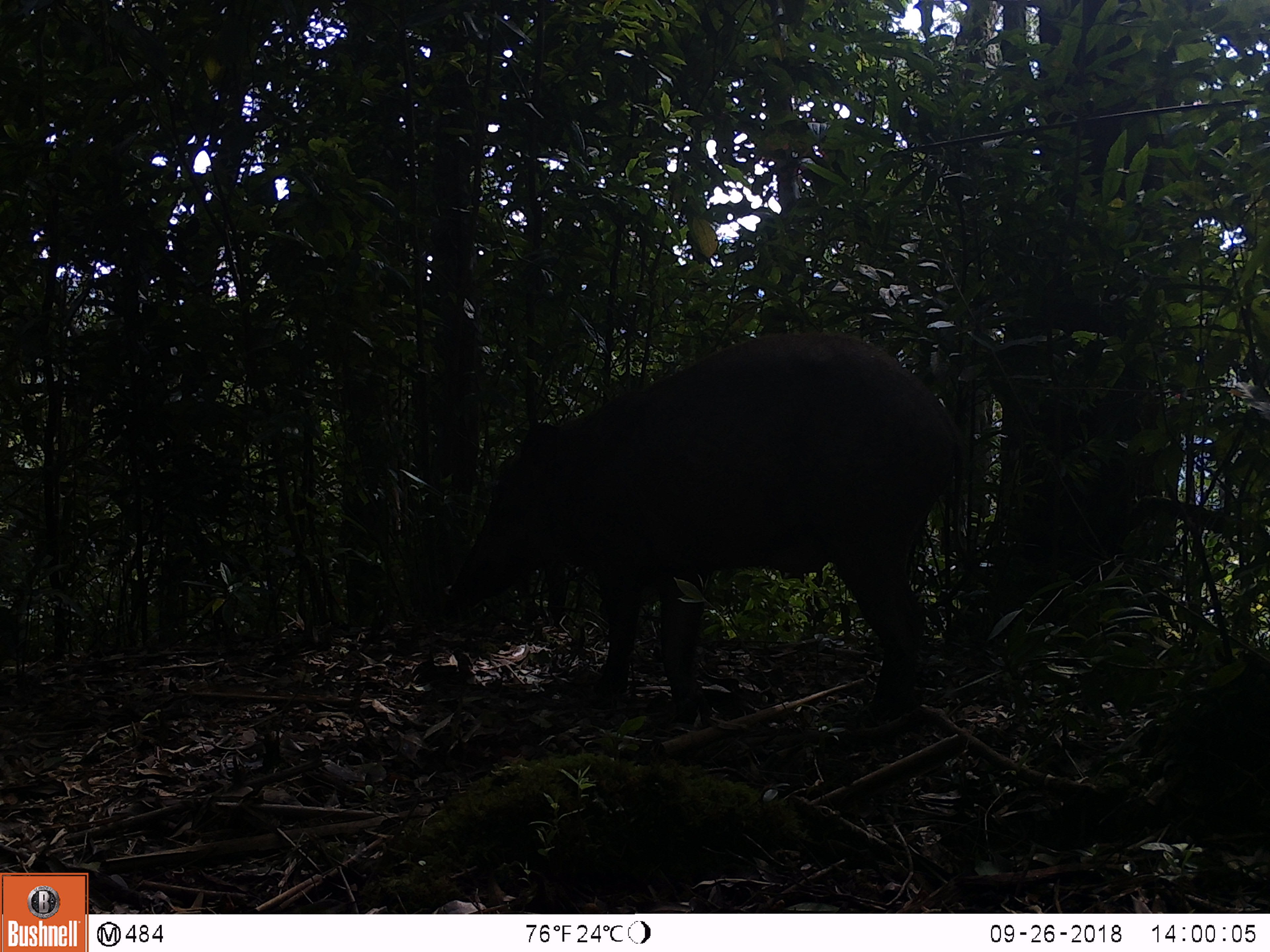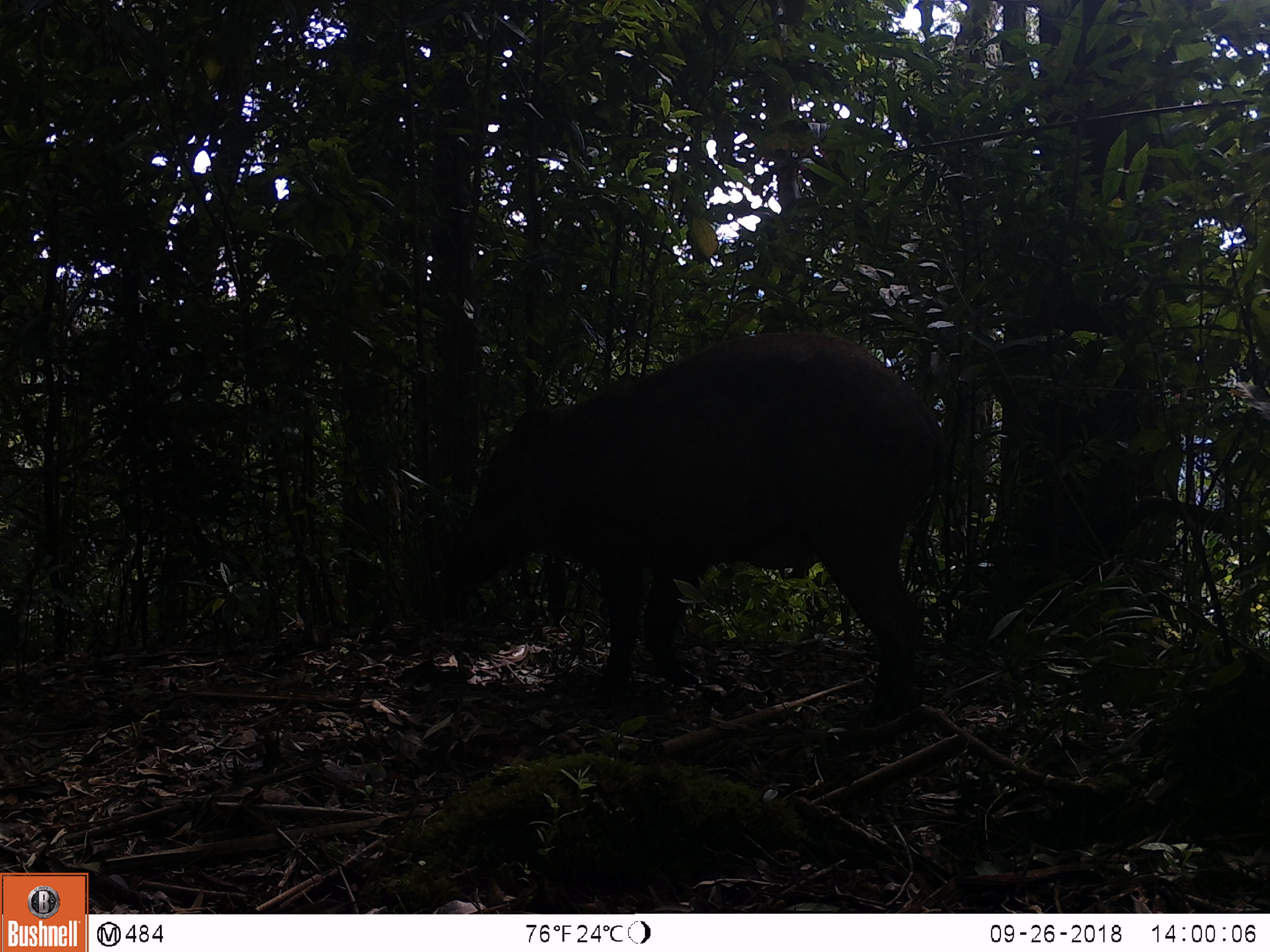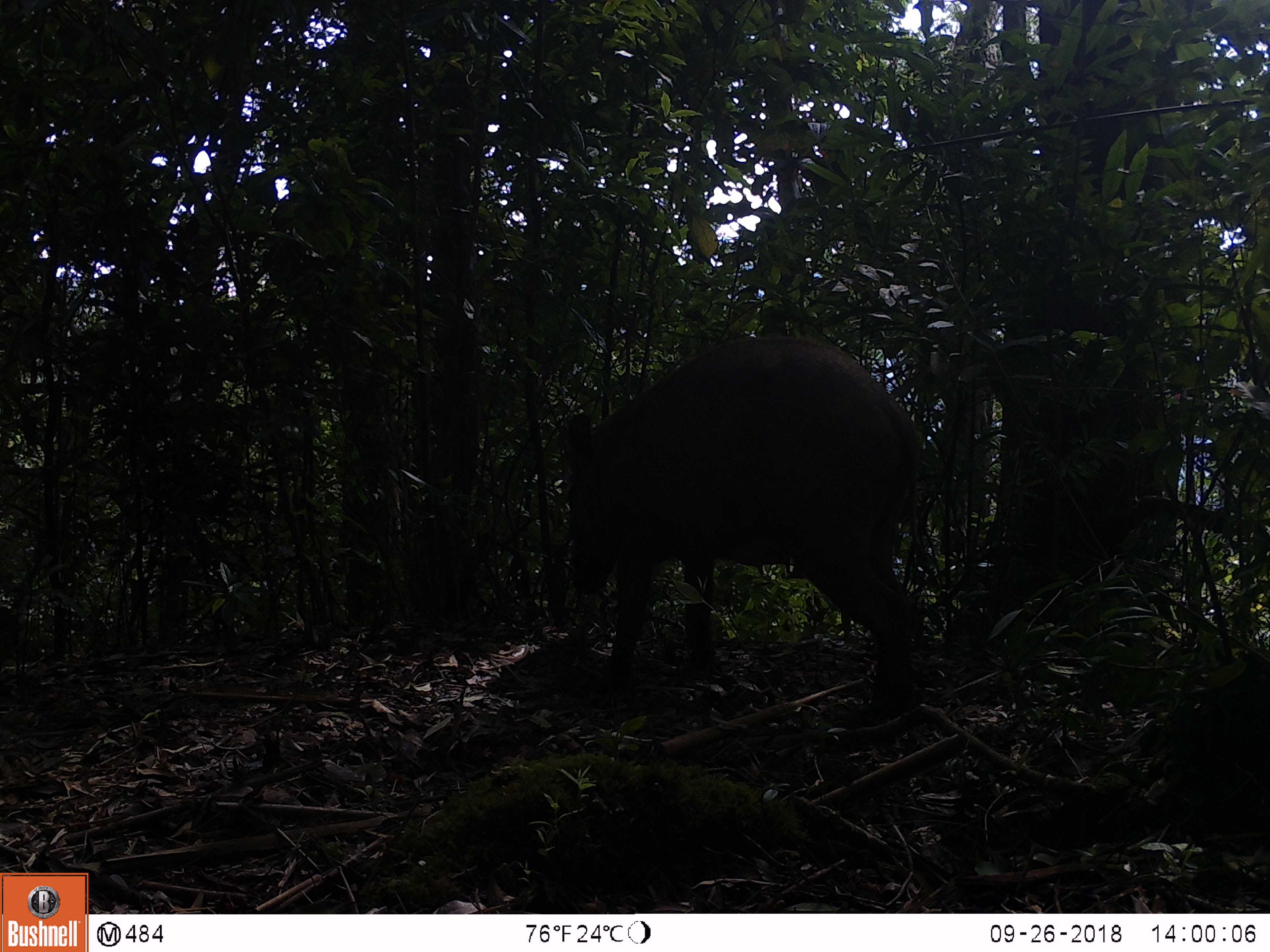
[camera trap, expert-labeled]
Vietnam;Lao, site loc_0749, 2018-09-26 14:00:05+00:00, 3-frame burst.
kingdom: Animalia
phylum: Chordata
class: Mammalia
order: Artiodactyla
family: Suidae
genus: Sus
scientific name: Sus scrofa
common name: eurasian wild pig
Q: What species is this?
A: Eurasian wild pig (Sus scrofa).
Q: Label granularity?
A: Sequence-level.